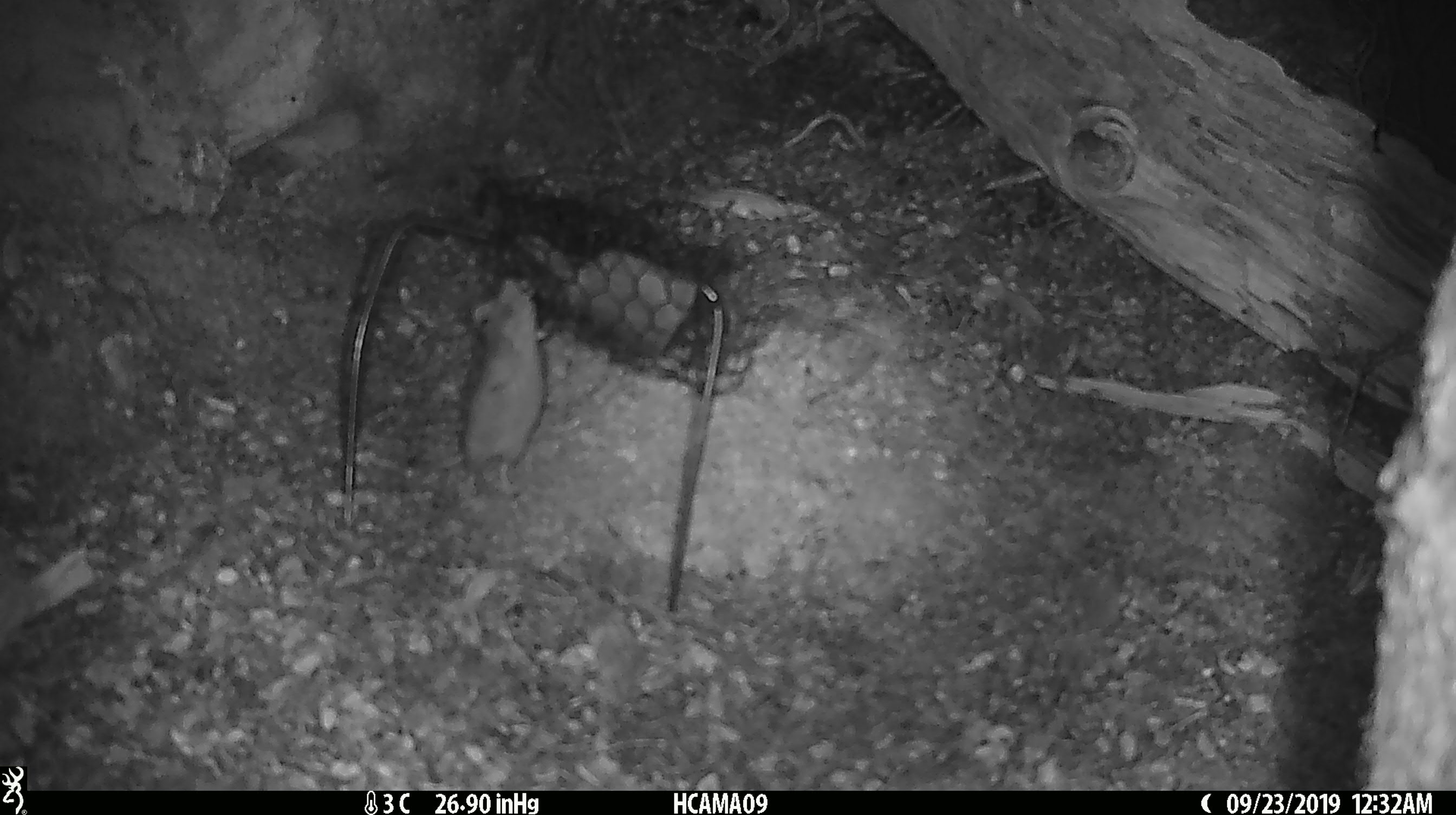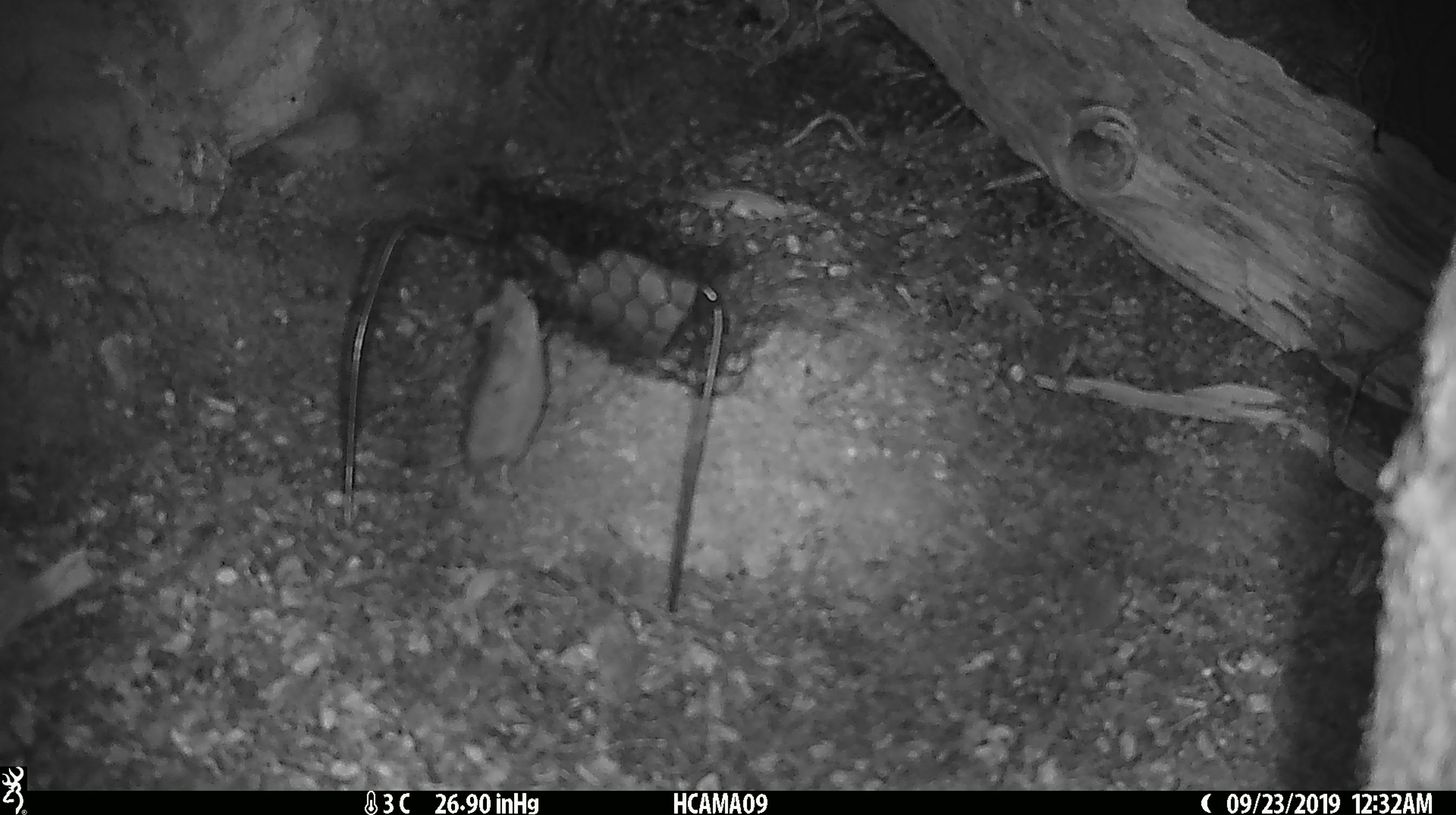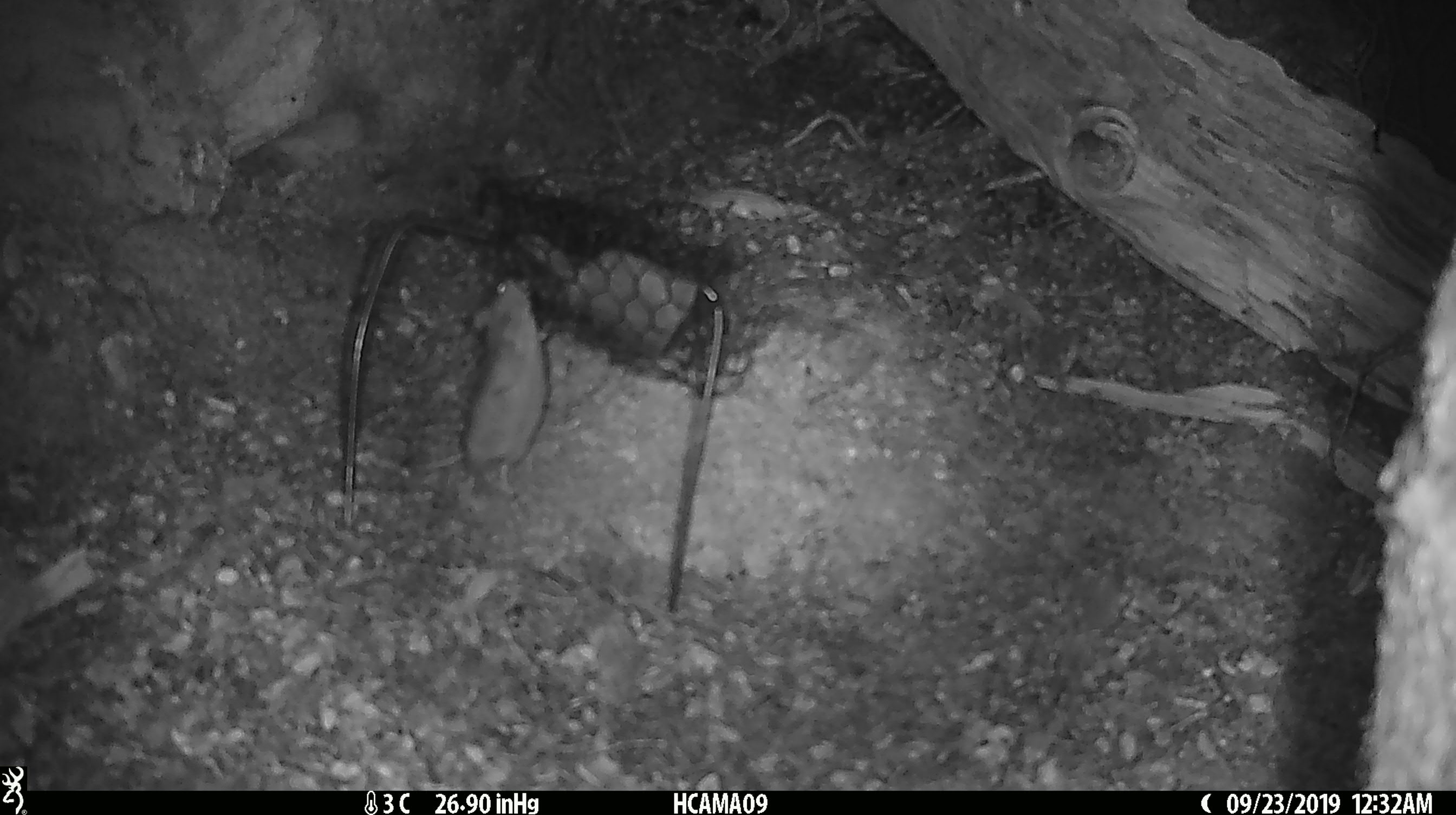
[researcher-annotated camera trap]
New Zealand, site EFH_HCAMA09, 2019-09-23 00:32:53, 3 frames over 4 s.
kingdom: Animalia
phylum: Chordata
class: Mammalia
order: Rodentia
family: Muridae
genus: Mus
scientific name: Mus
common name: mouse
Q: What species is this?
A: Mouse (Mus).